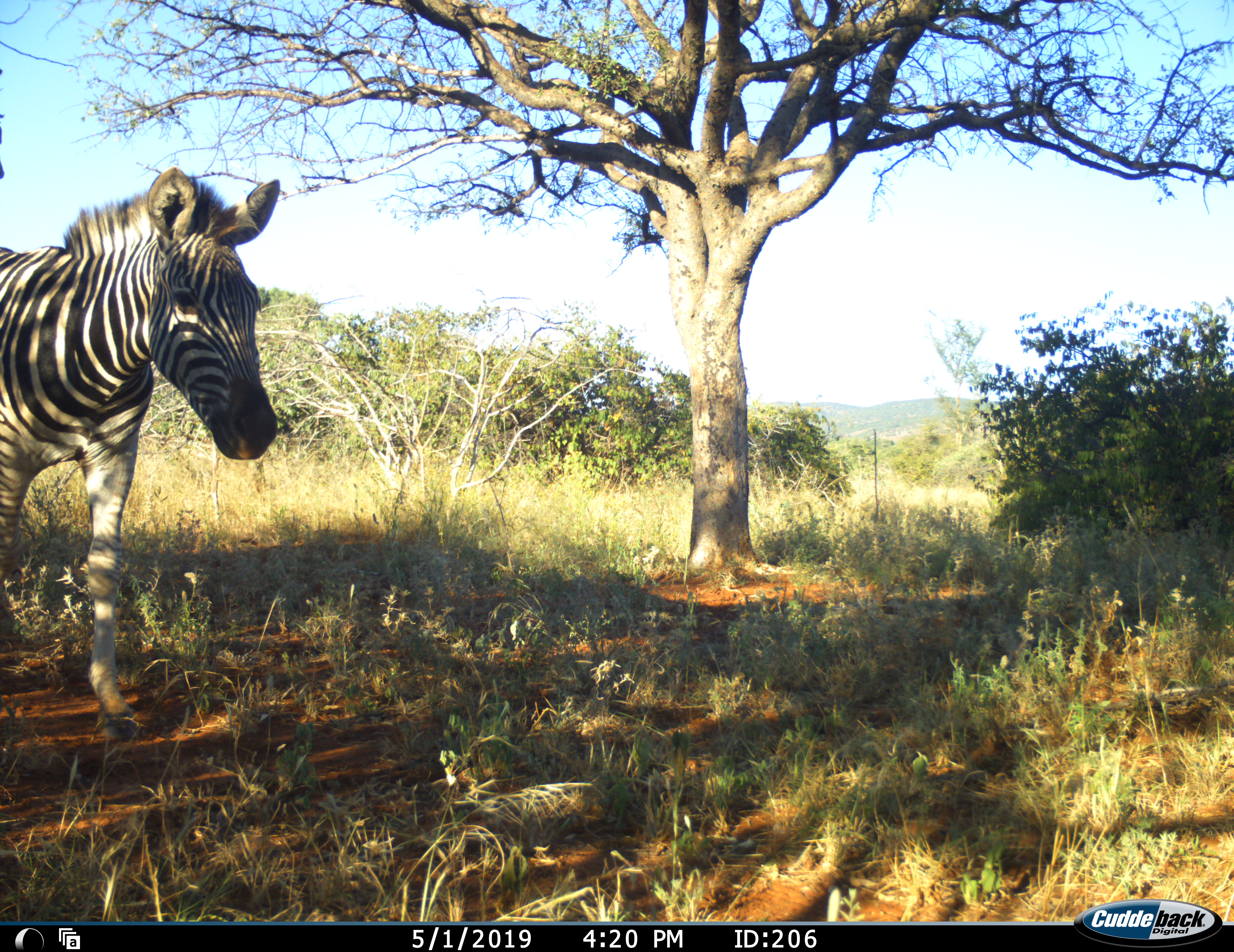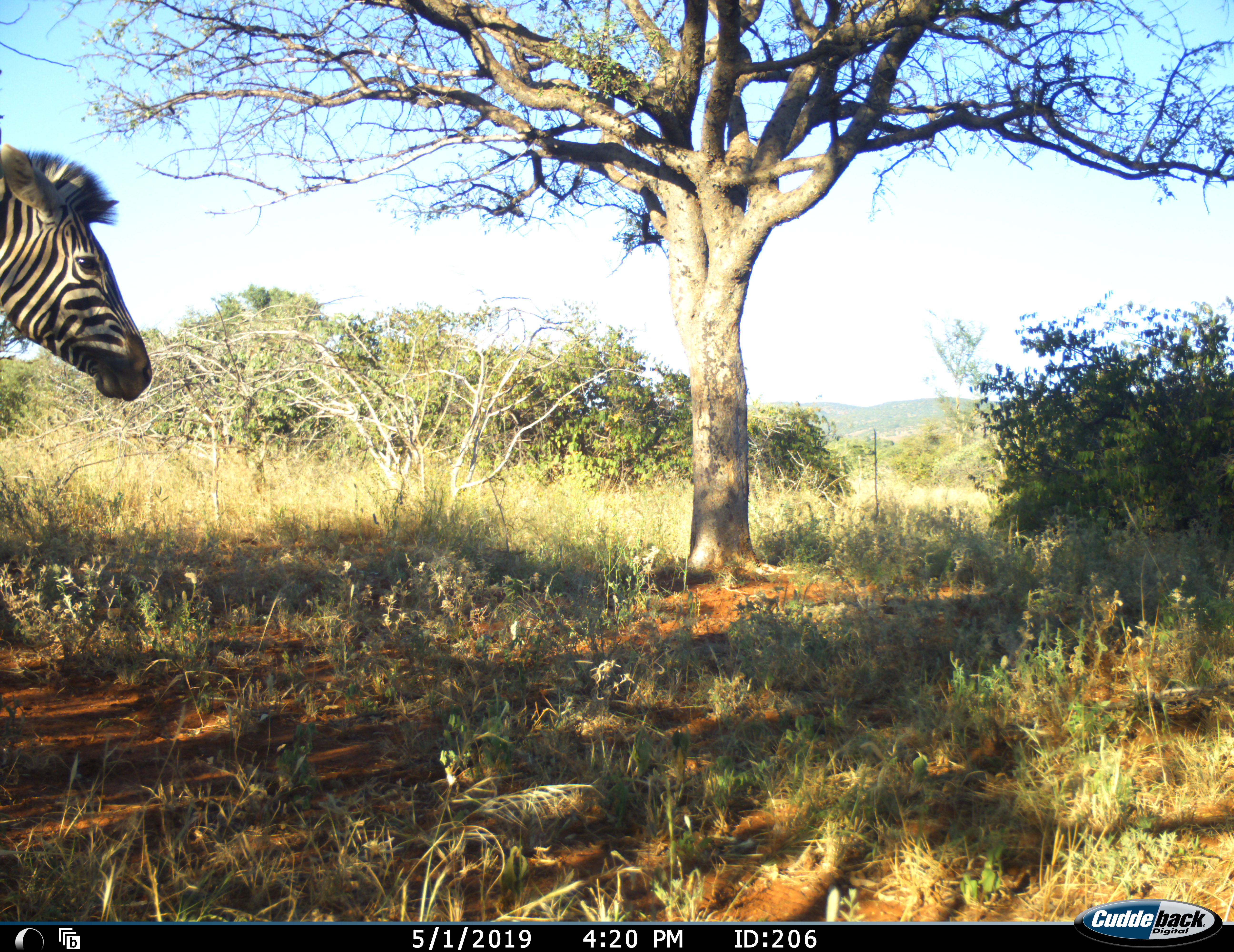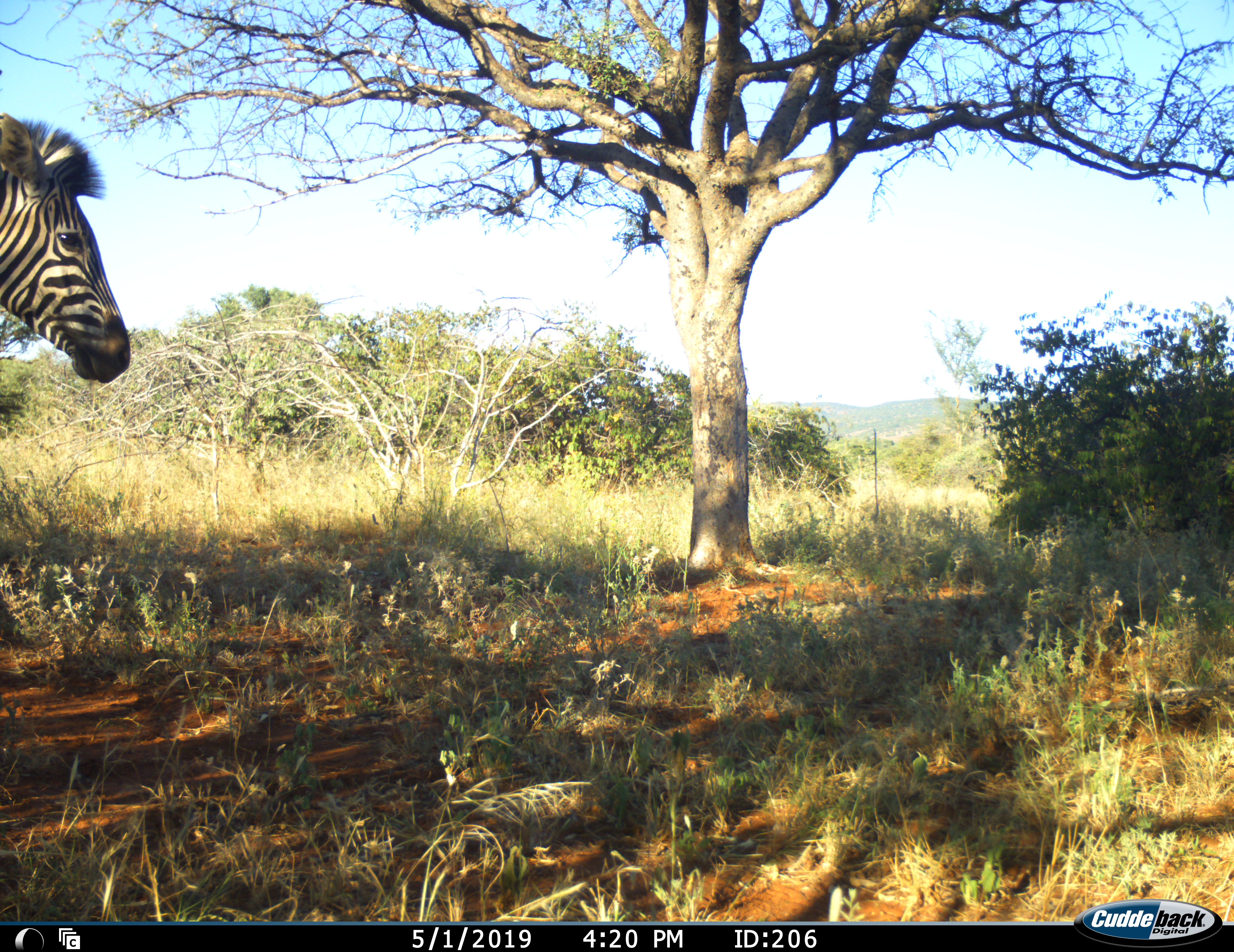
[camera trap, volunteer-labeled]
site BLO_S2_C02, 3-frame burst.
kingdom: Animalia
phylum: Chordata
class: Mammalia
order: Perissodactyla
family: Equidae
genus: Equus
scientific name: Equus quagga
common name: plains zebra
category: zebraplains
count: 1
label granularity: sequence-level